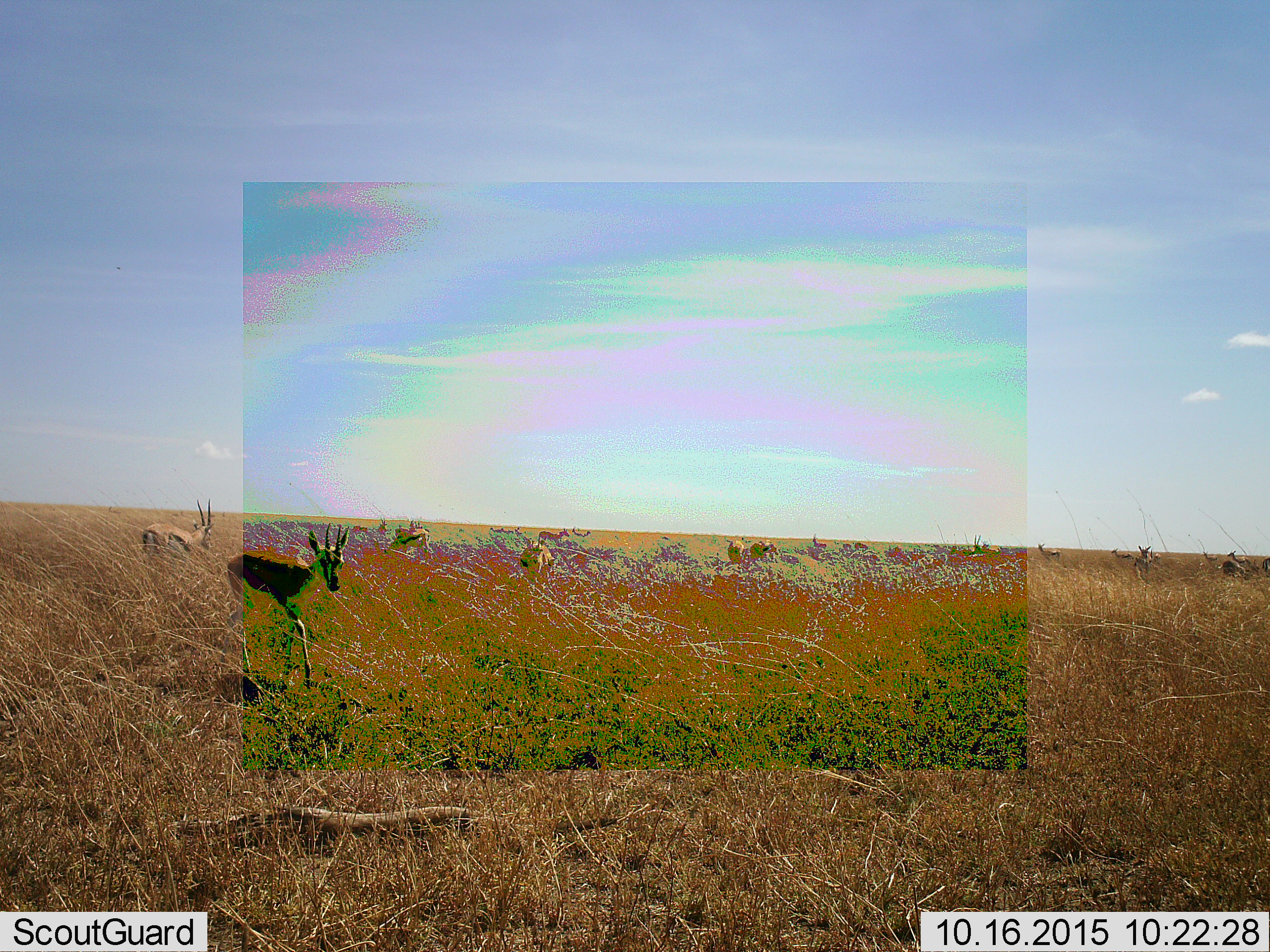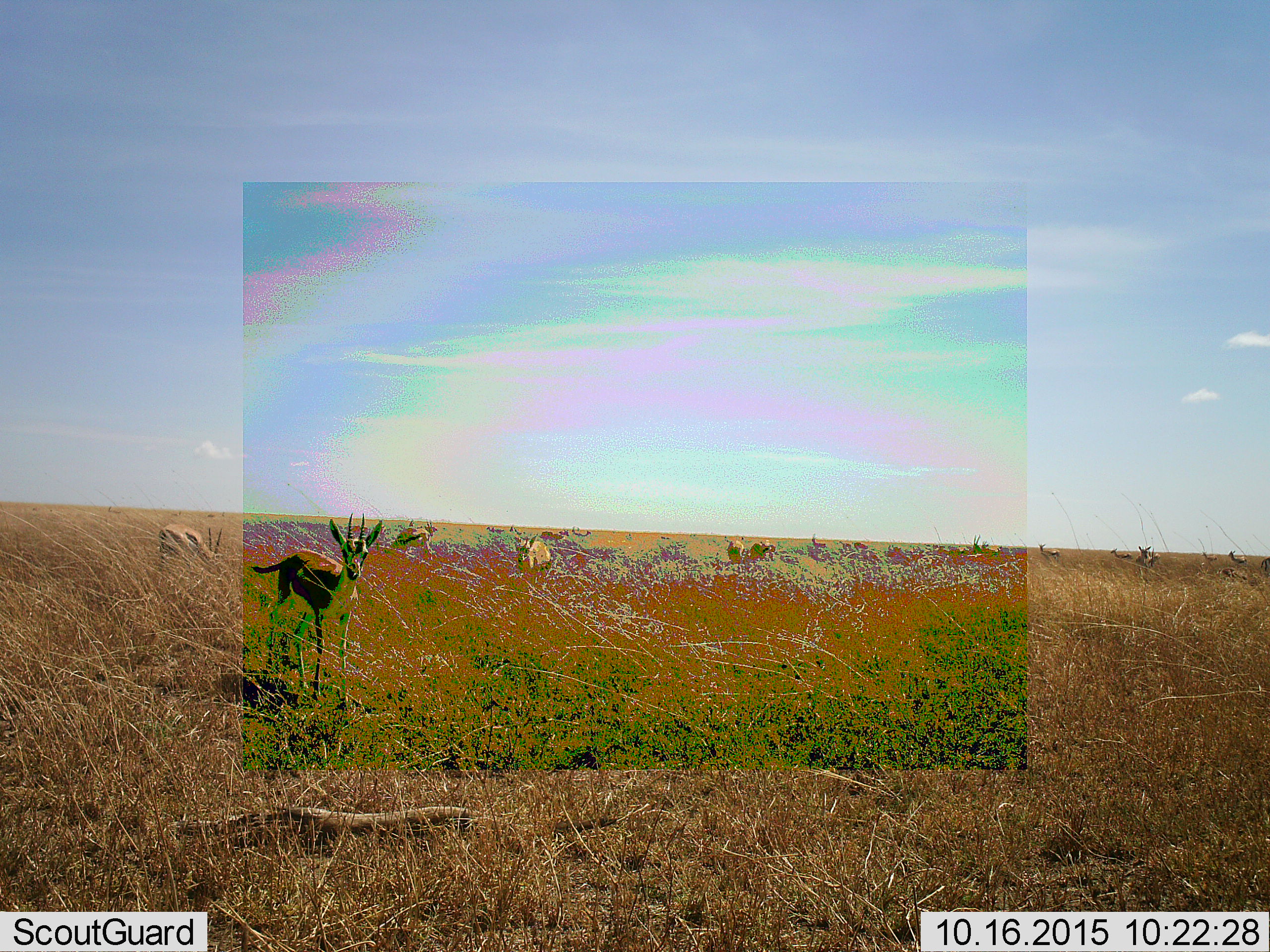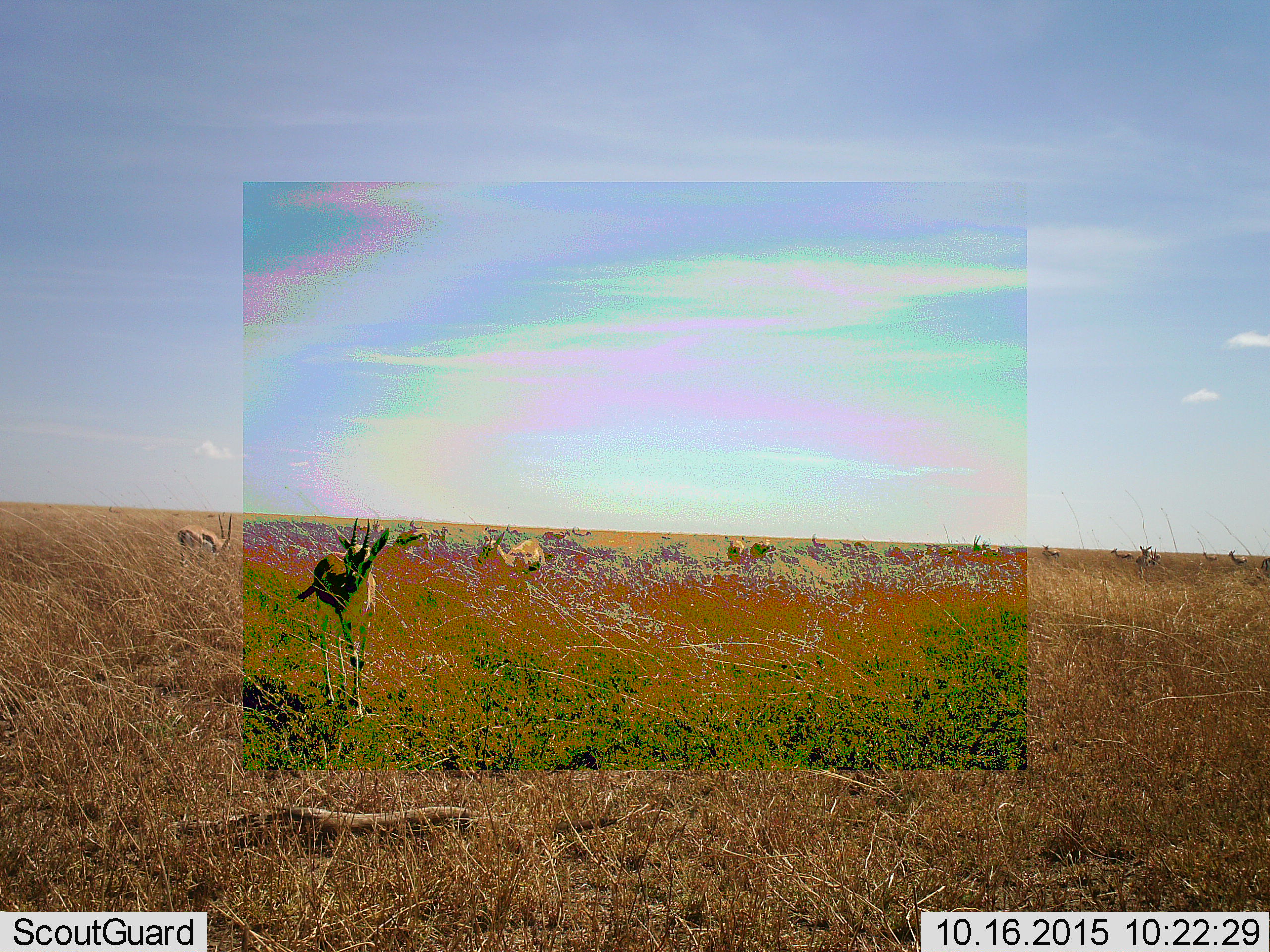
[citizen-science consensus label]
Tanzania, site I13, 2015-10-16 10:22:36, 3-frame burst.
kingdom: Animalia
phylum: Chordata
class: Mammalia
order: Artiodactyla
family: Bovidae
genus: Eudorcas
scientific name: Eudorcas thomsonii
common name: thomson's gazelle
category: gazellethomsons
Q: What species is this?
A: Gazellethomsons (thomson's gazelle) (Eudorcas thomsonii).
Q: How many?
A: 11-50.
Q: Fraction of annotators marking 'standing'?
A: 67%.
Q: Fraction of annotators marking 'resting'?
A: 0%.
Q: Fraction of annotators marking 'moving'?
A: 50%.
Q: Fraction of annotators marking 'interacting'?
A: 0%.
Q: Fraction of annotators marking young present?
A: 33%.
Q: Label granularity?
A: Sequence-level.